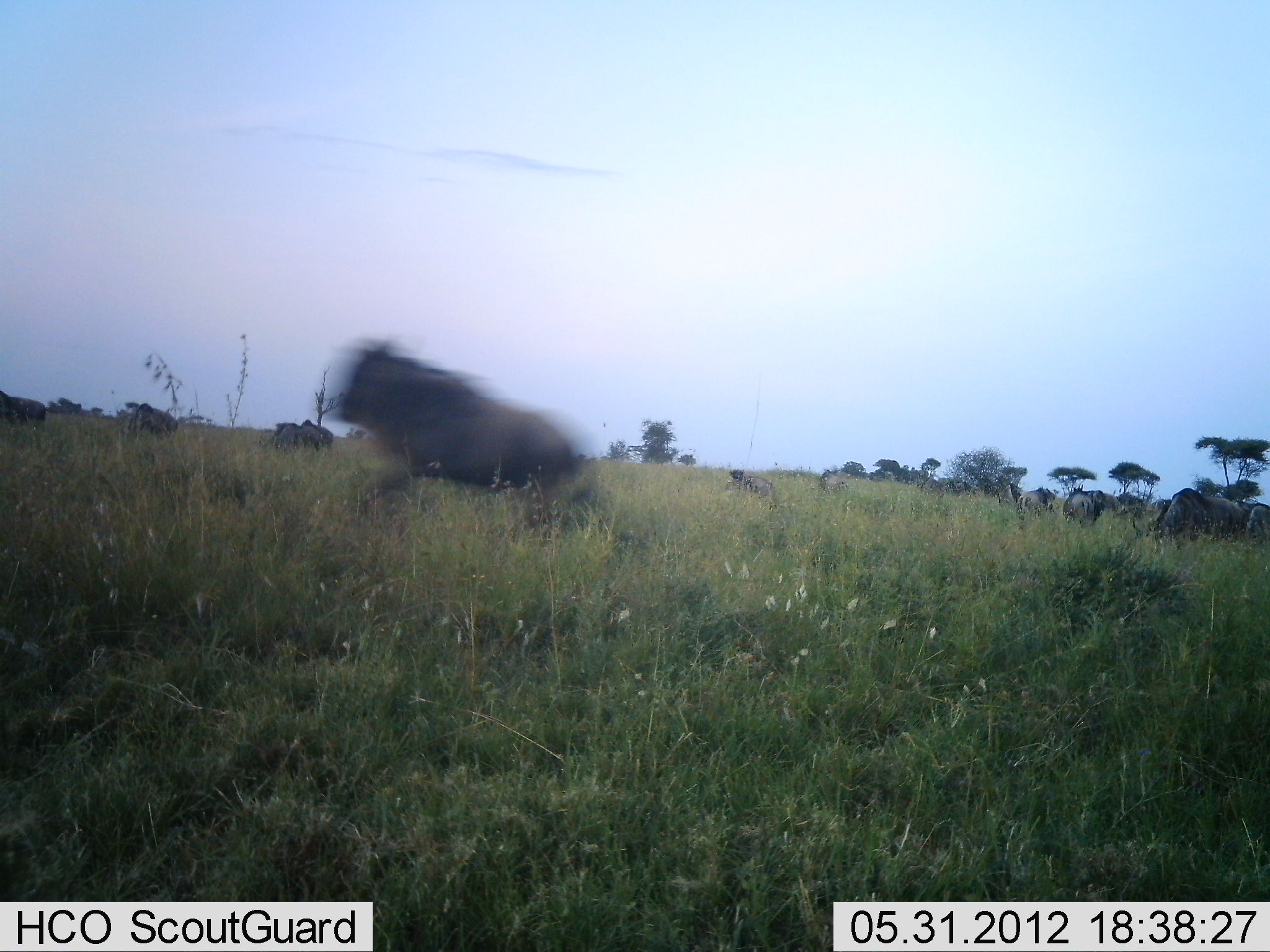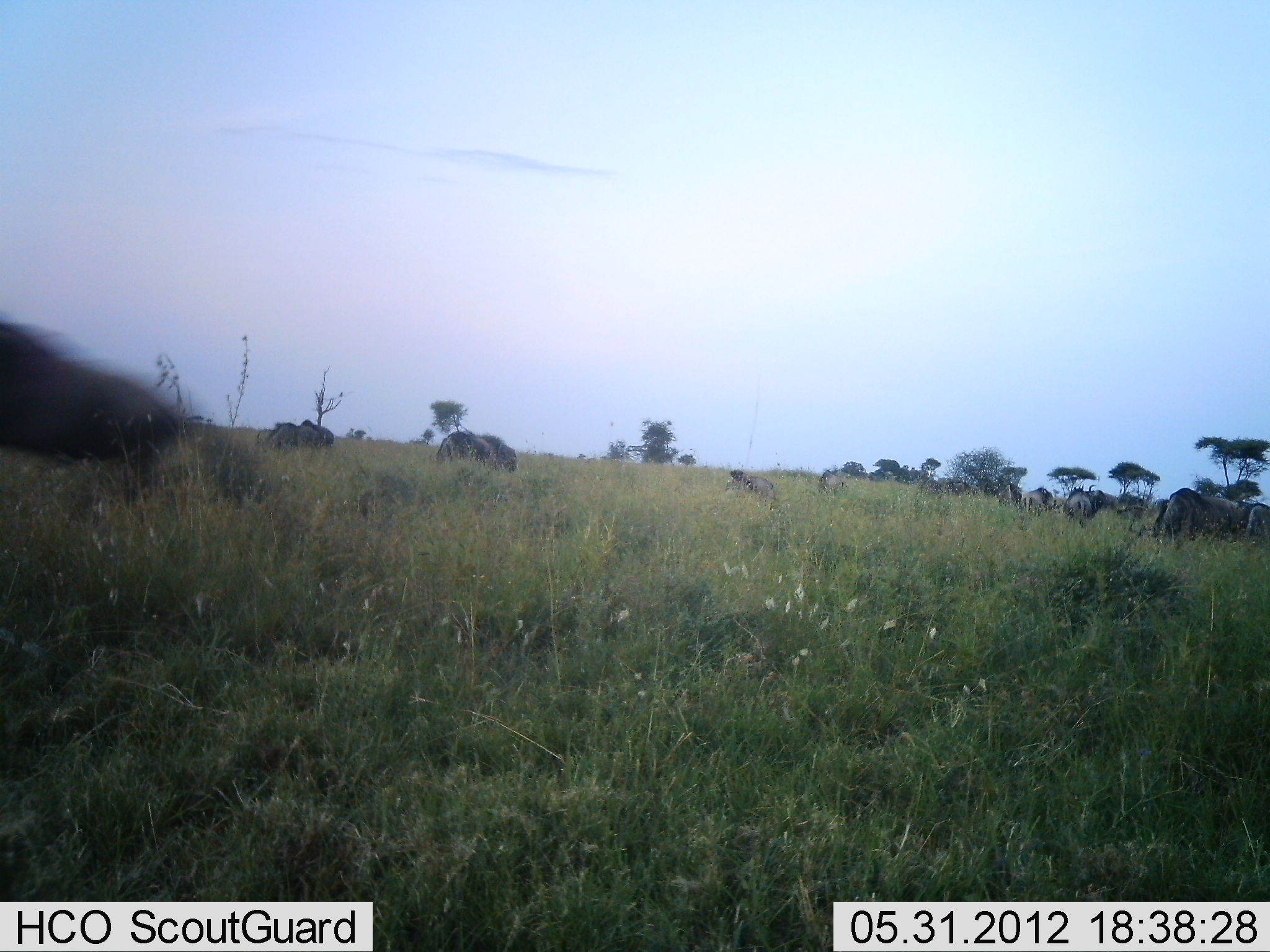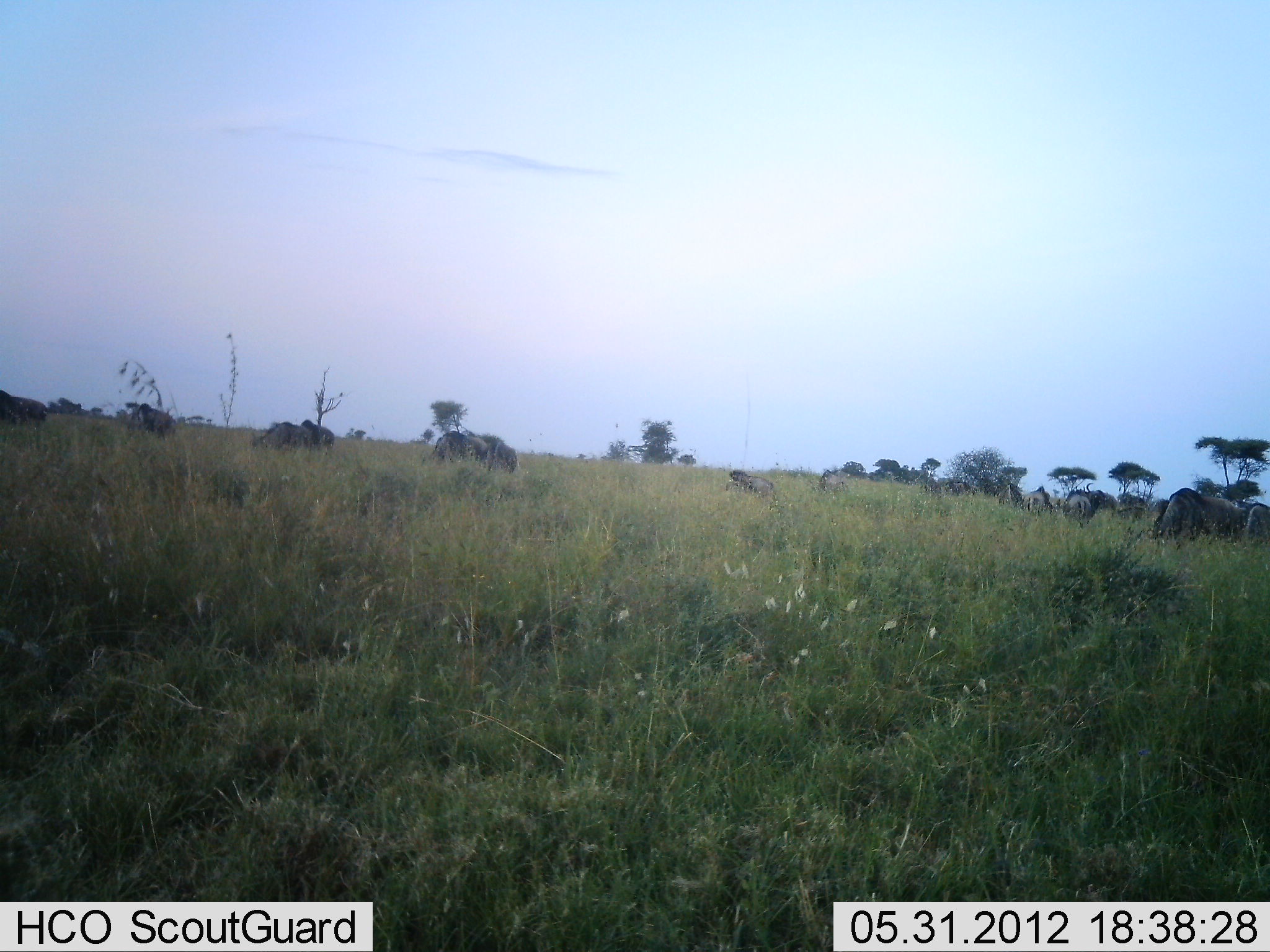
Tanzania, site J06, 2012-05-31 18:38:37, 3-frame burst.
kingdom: Animalia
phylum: Chordata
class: Mammalia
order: Artiodactyla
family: Bovidae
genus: Connochaetes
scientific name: Connochaetes taurinus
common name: blue wildebeest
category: wildebeest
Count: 11-50.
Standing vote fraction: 50%.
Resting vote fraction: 20%.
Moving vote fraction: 90%.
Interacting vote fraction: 10%.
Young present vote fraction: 10%.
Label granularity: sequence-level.